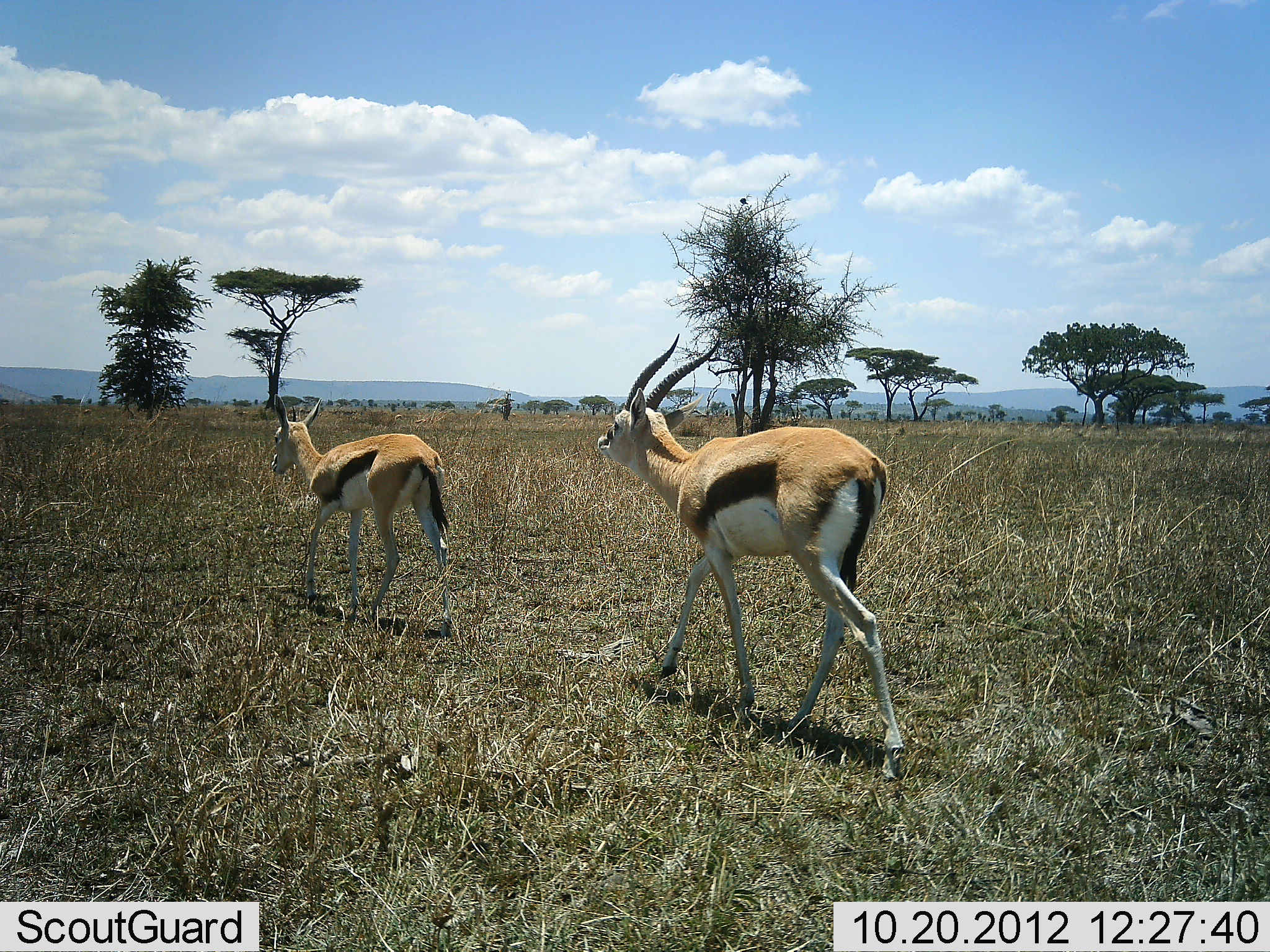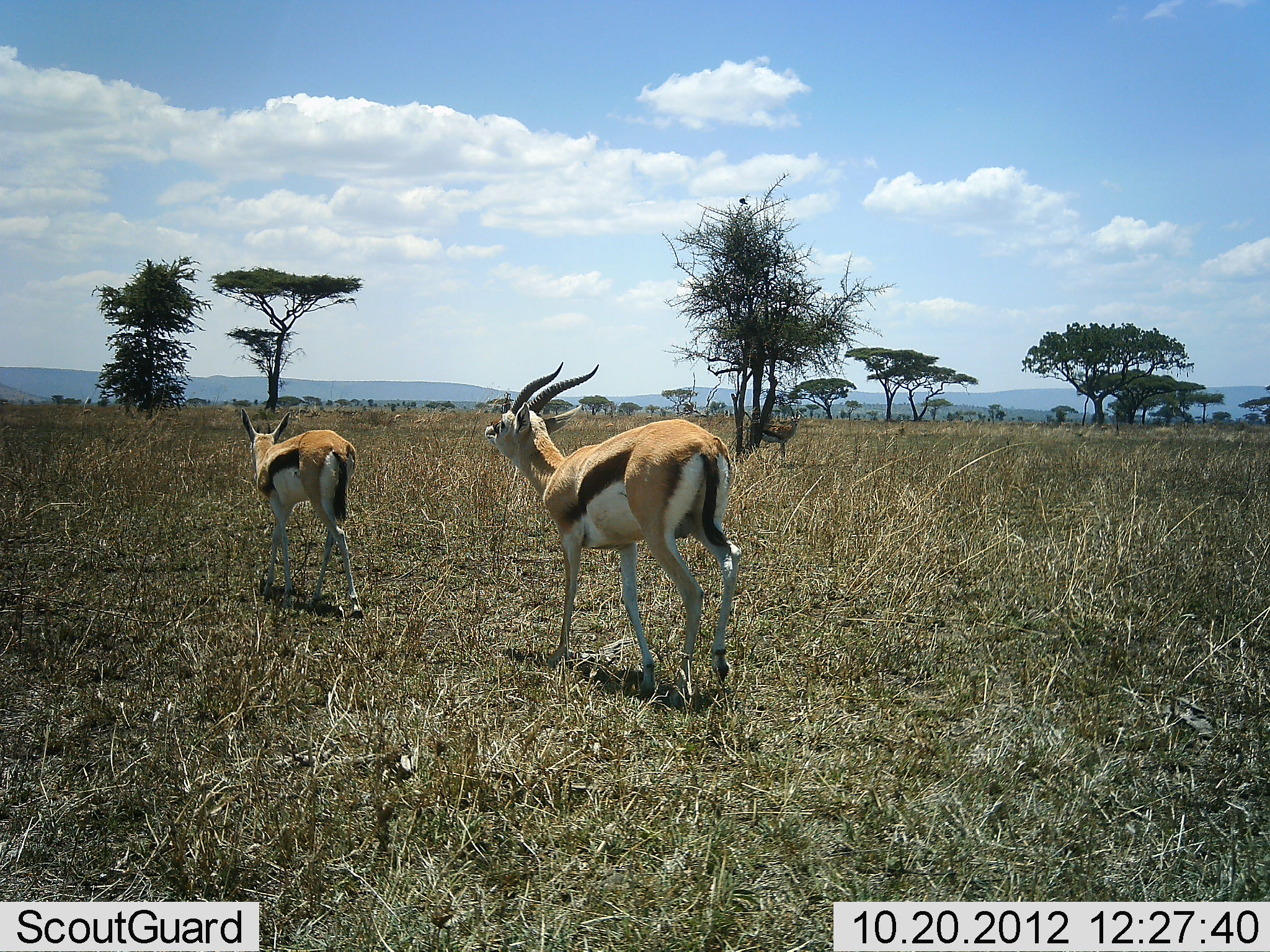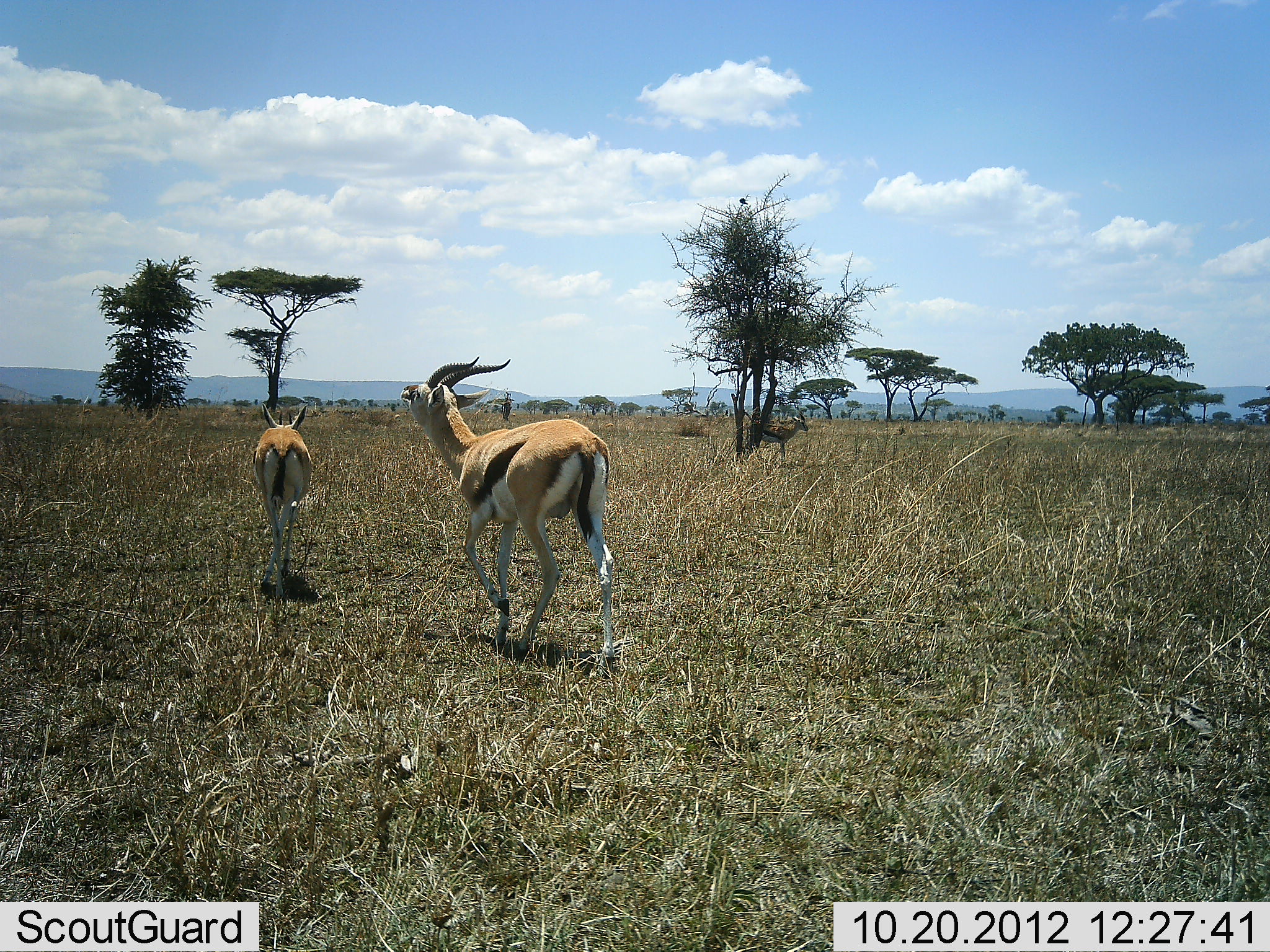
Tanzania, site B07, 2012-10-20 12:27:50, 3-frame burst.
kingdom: Animalia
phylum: Chordata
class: Mammalia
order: Artiodactyla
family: Bovidae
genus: Eudorcas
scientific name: Eudorcas thomsonii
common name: thomson's gazelle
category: gazellethomsons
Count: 2.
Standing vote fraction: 30%.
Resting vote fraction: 0%.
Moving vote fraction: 100%.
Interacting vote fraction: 0%.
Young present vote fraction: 20%.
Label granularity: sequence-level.